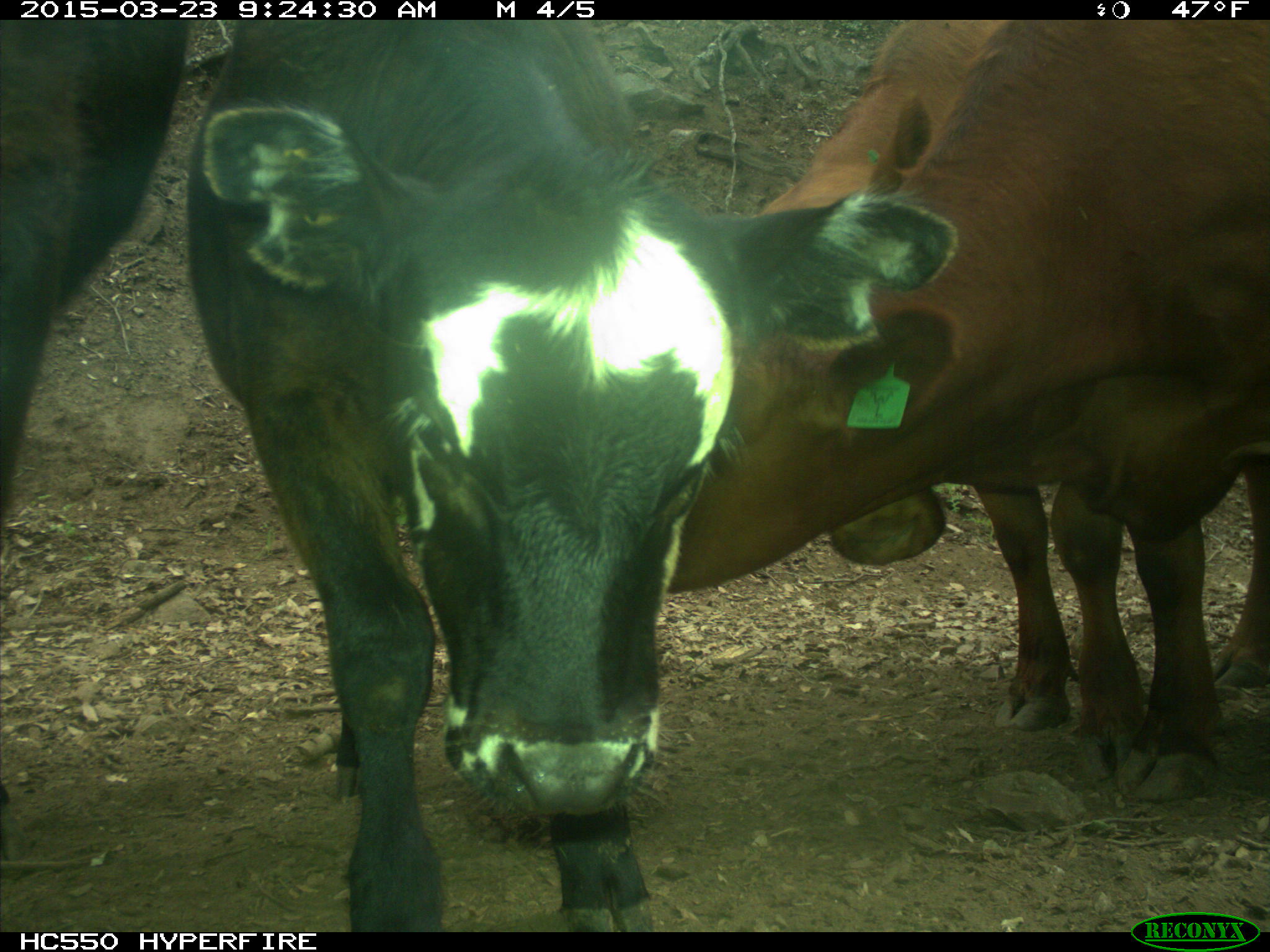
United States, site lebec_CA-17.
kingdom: Animalia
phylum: Chordata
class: Mammalia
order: Artiodactyla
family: Bovidae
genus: Bos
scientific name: Bos taurus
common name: domestic cow